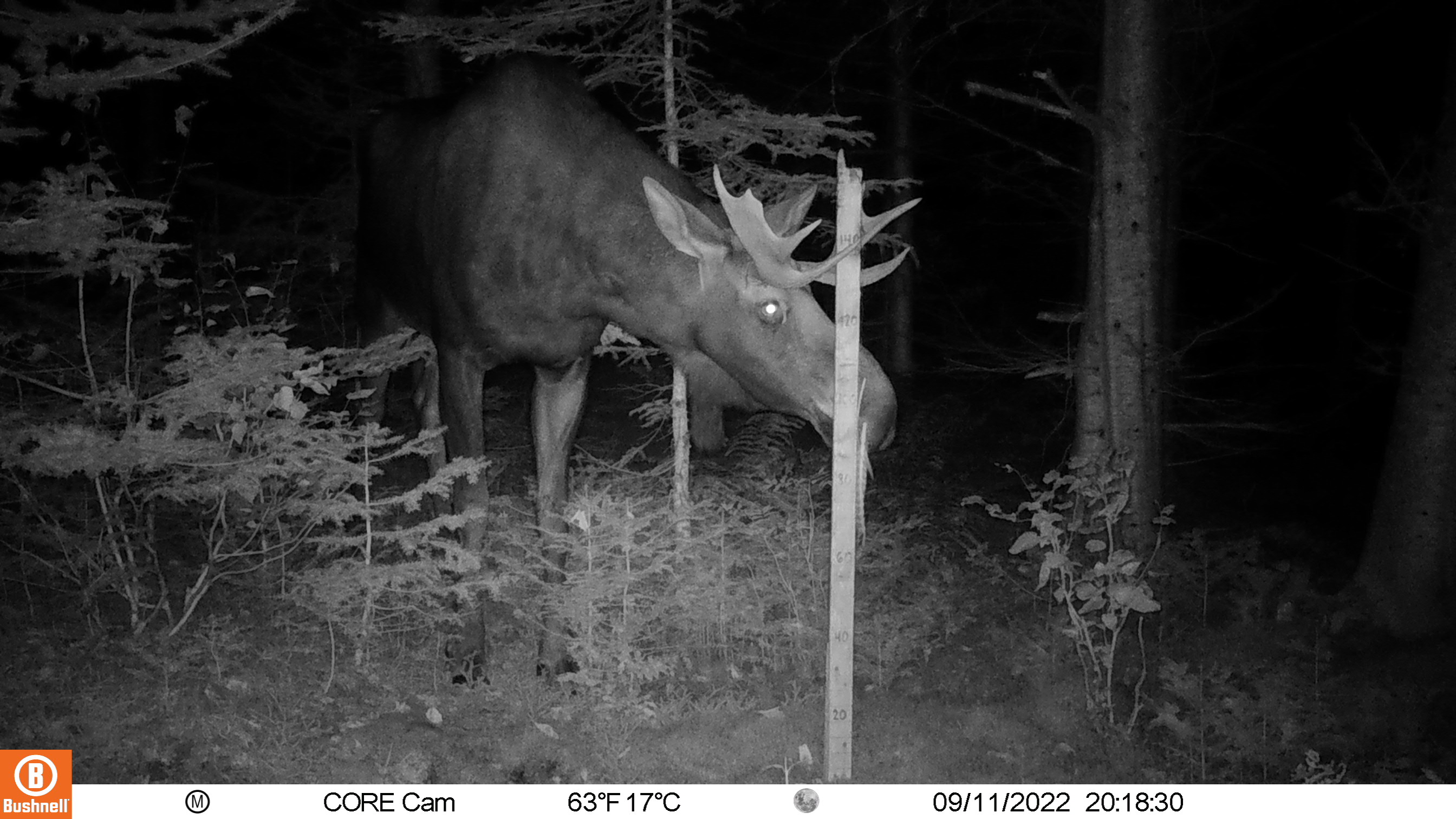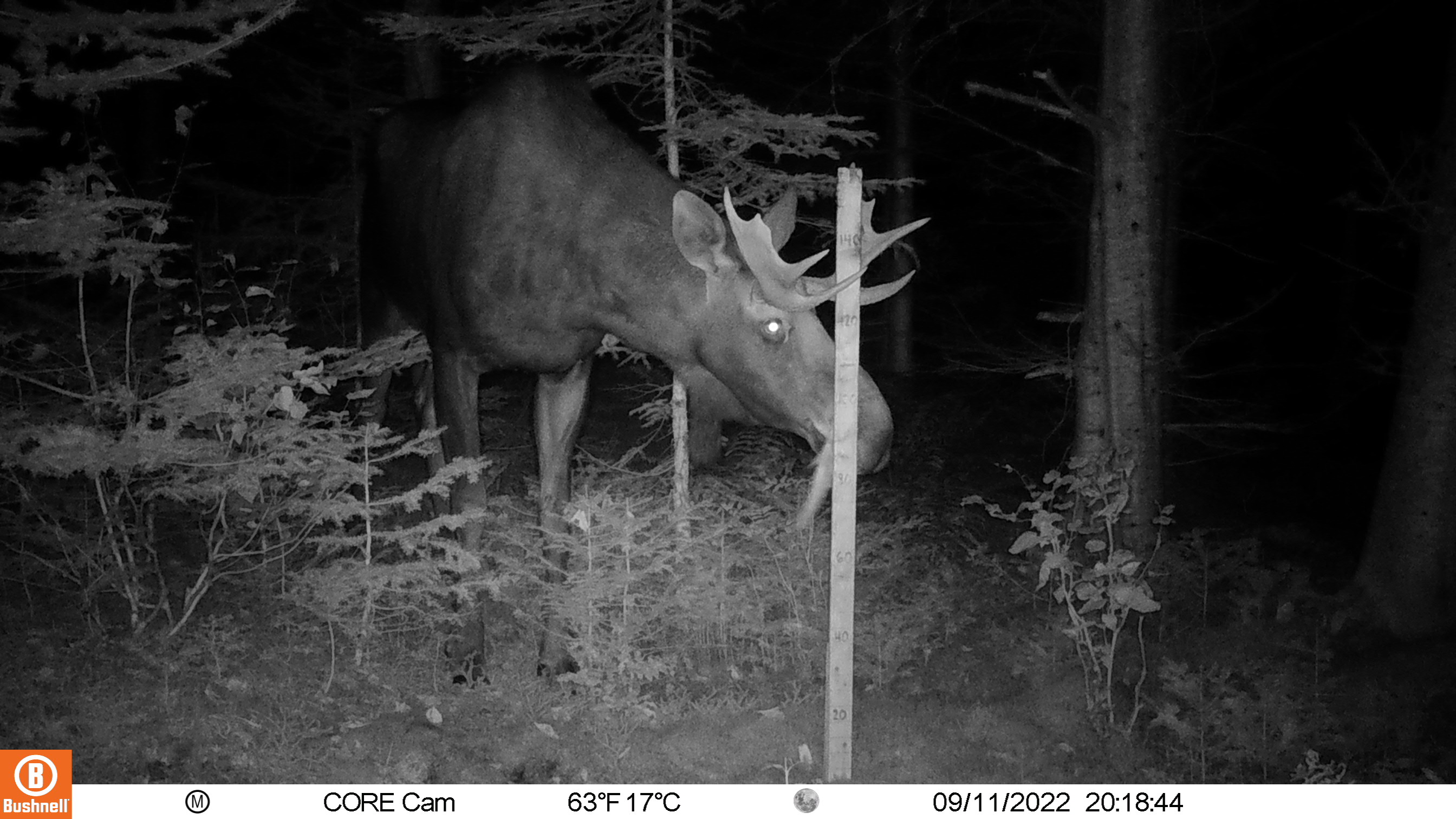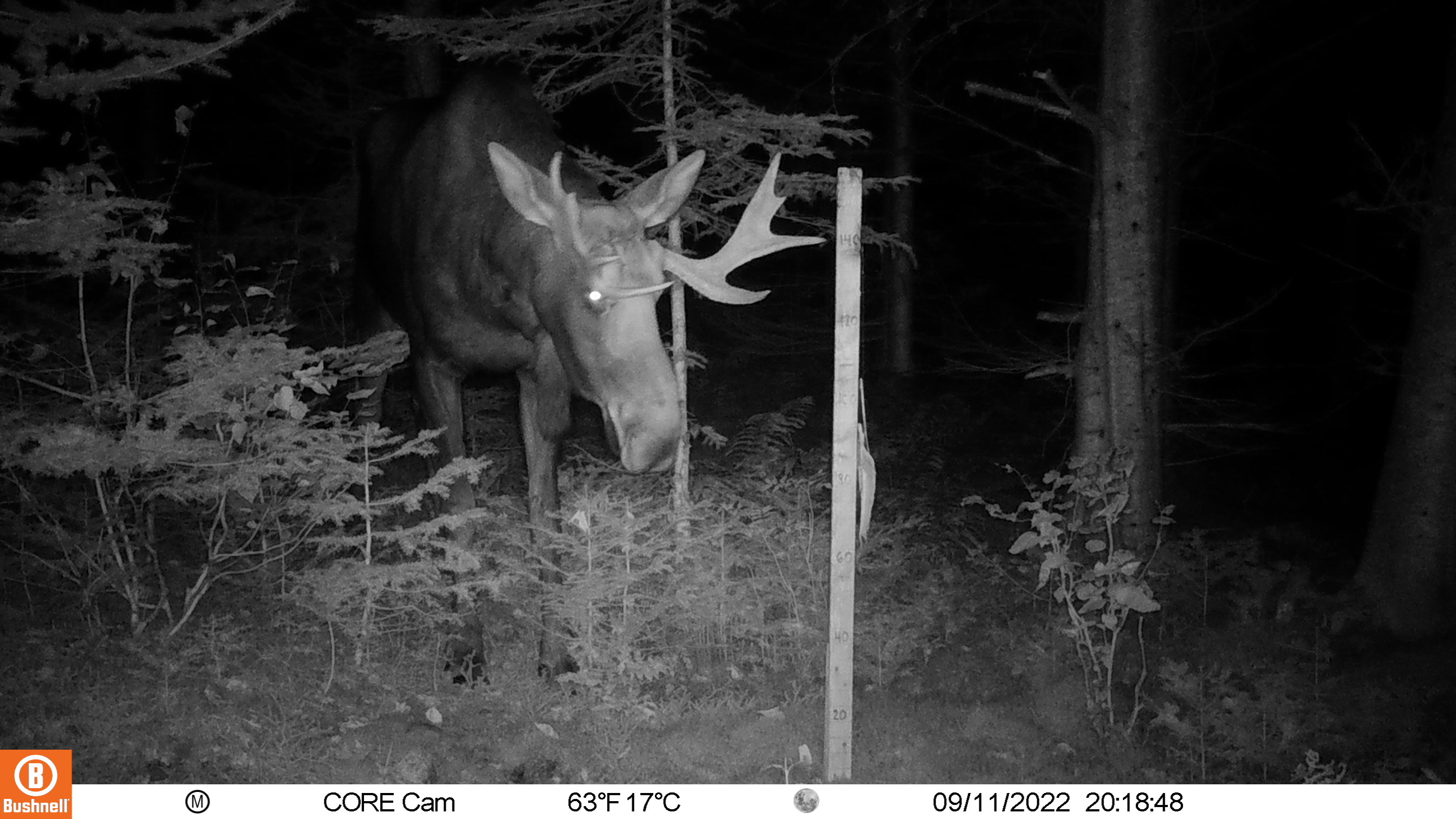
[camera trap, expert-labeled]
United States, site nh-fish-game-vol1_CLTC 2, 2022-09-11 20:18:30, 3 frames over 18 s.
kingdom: Animalia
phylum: Chordata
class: Mammalia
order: Artiodactyla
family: Cervidae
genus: Alces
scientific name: Alces alces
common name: moose